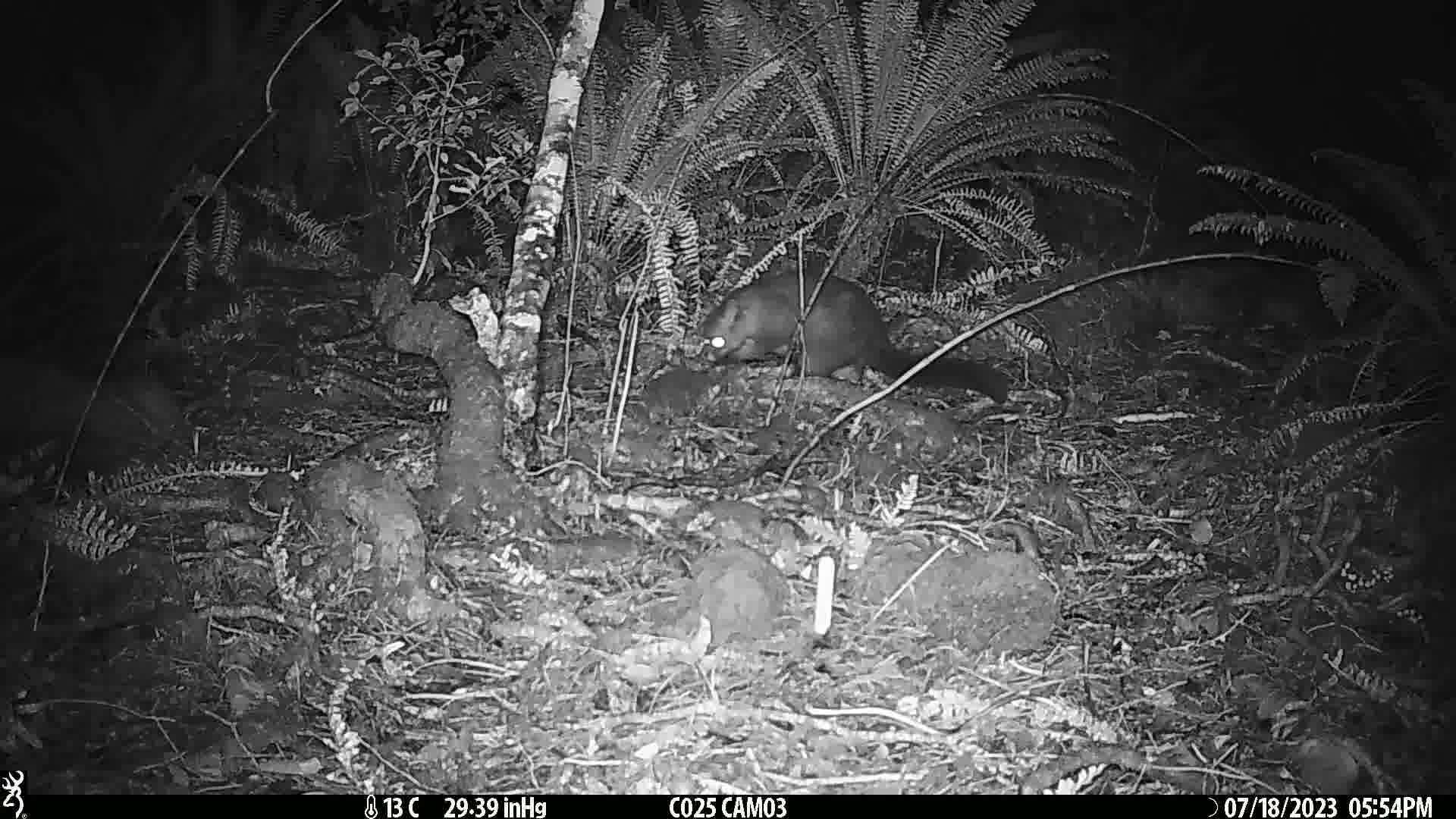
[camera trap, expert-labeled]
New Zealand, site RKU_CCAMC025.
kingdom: Animalia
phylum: Chordata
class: Mammalia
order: Diprotodontia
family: Phalangeridae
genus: Trichosurus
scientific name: Trichosurus vulpecula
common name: common brushtail possum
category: possum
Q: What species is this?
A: Possum (common brushtail possum) (Trichosurus vulpecula).